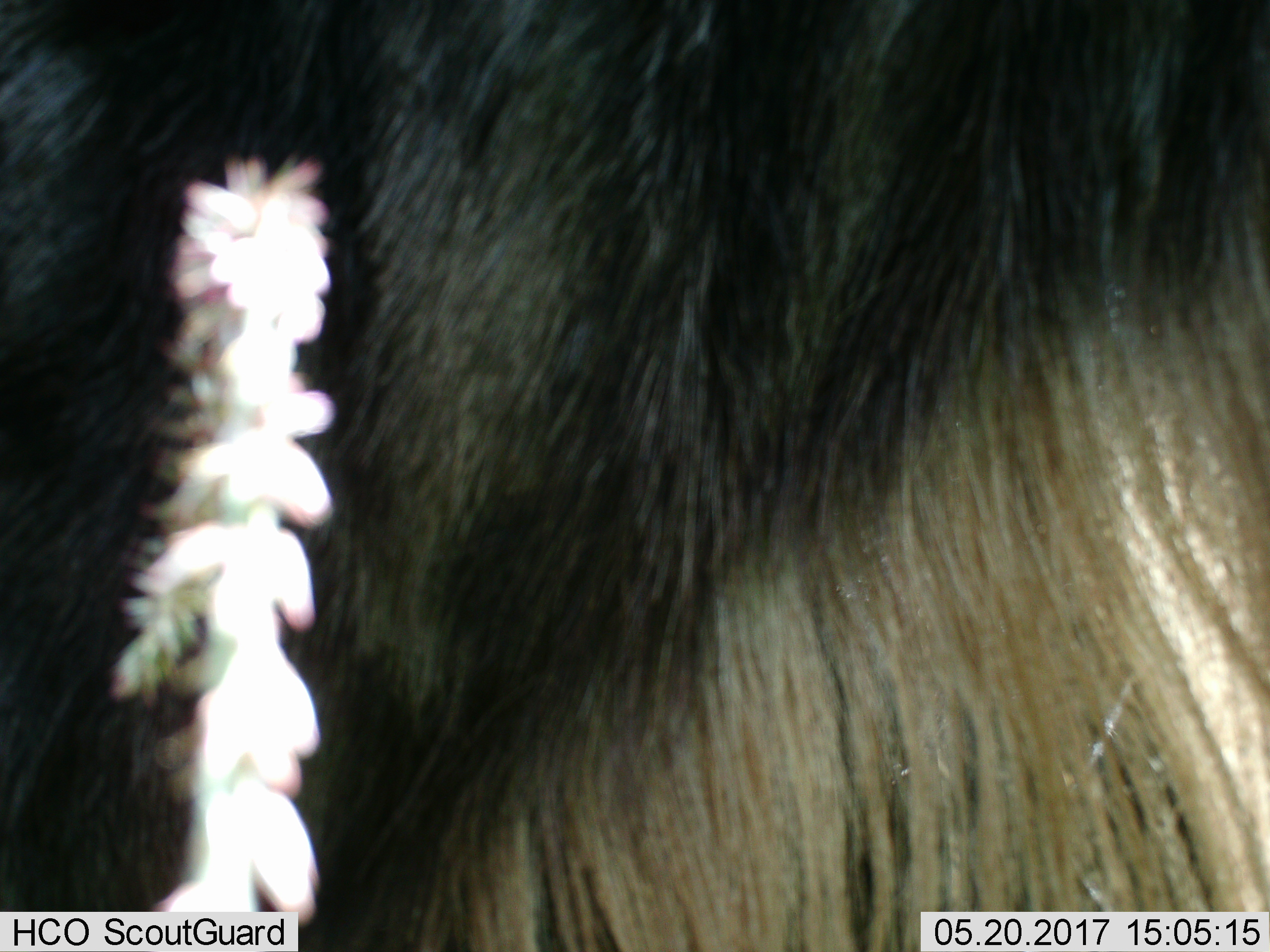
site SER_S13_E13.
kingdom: Animalia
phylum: Chordata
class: Mammalia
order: Artiodactyla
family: Bovidae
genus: Connochaetes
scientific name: Connochaetes taurinus taurinus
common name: blue wildebeest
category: wildebeestblue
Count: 1.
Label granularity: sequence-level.